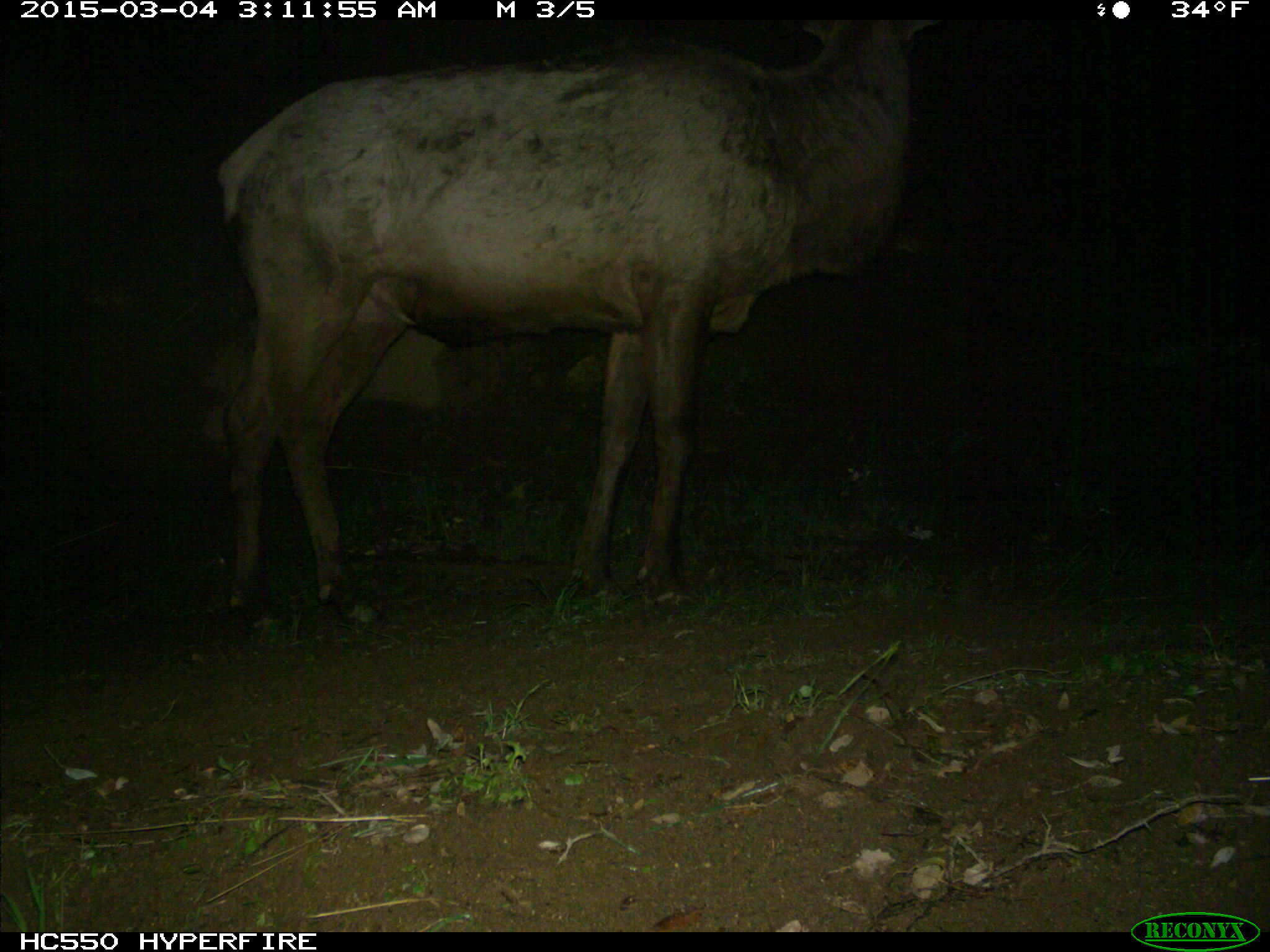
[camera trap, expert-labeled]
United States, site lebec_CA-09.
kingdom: Animalia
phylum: Chordata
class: Mammalia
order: Artiodactyla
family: Cervidae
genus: Cervus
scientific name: Cervus canadensis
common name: elk